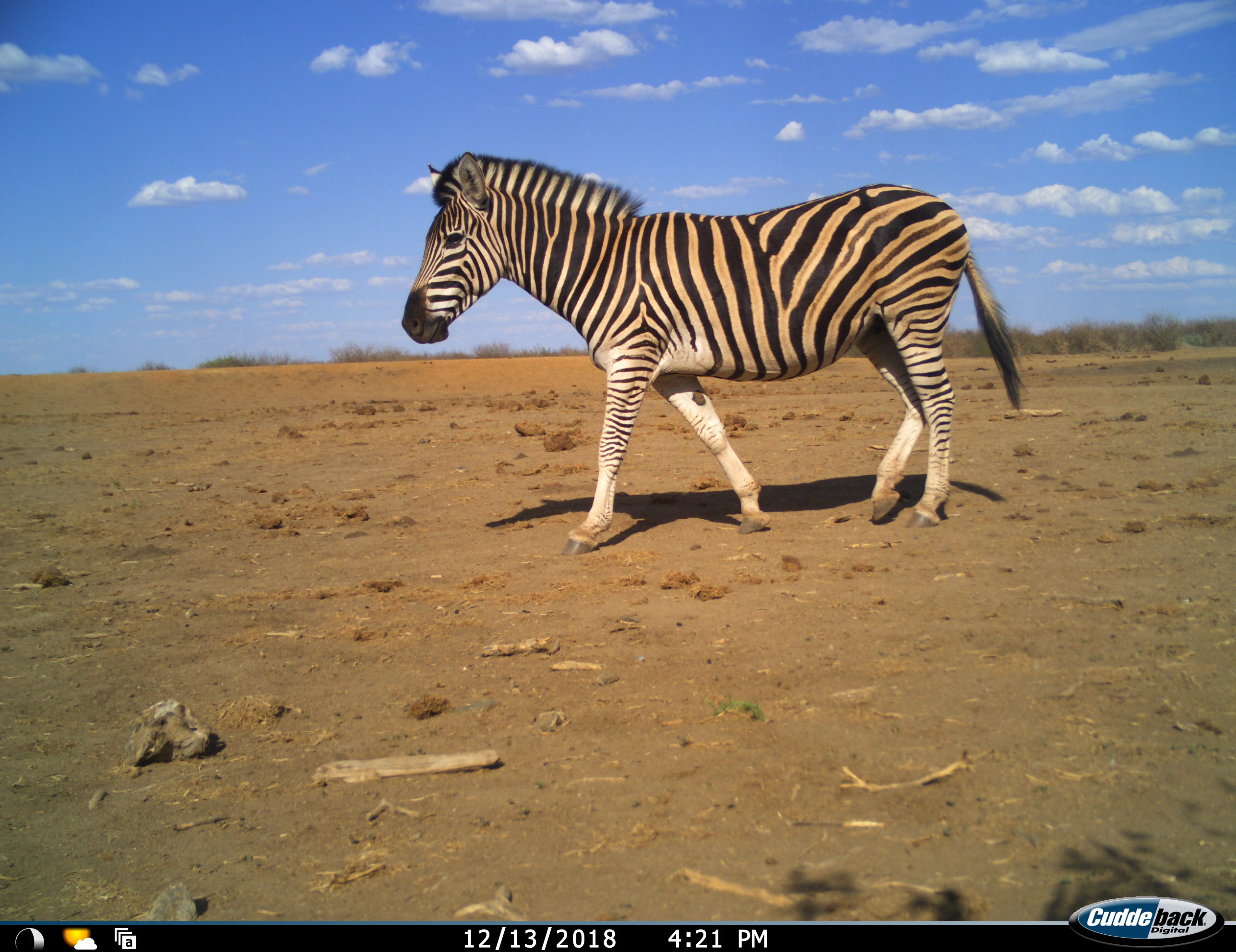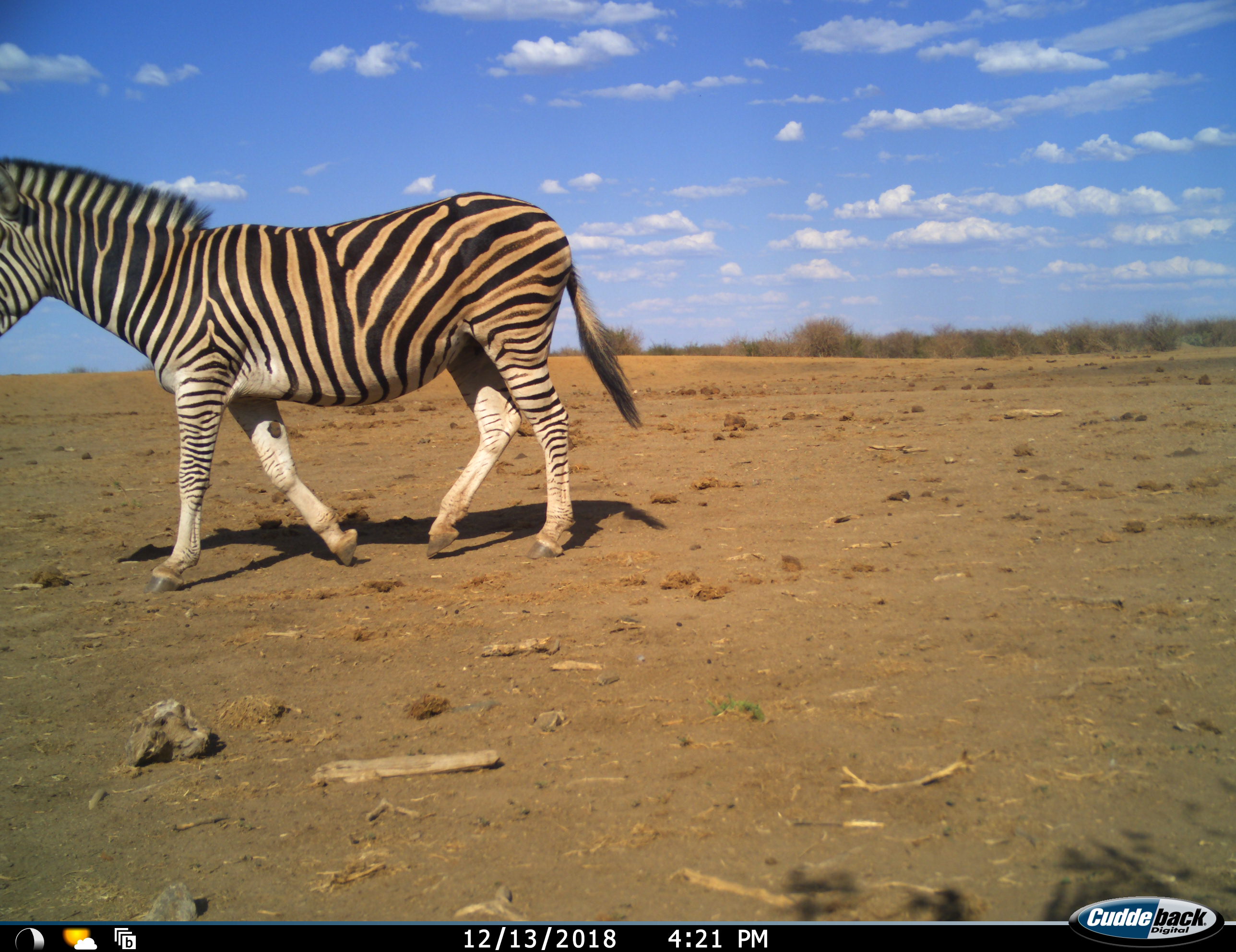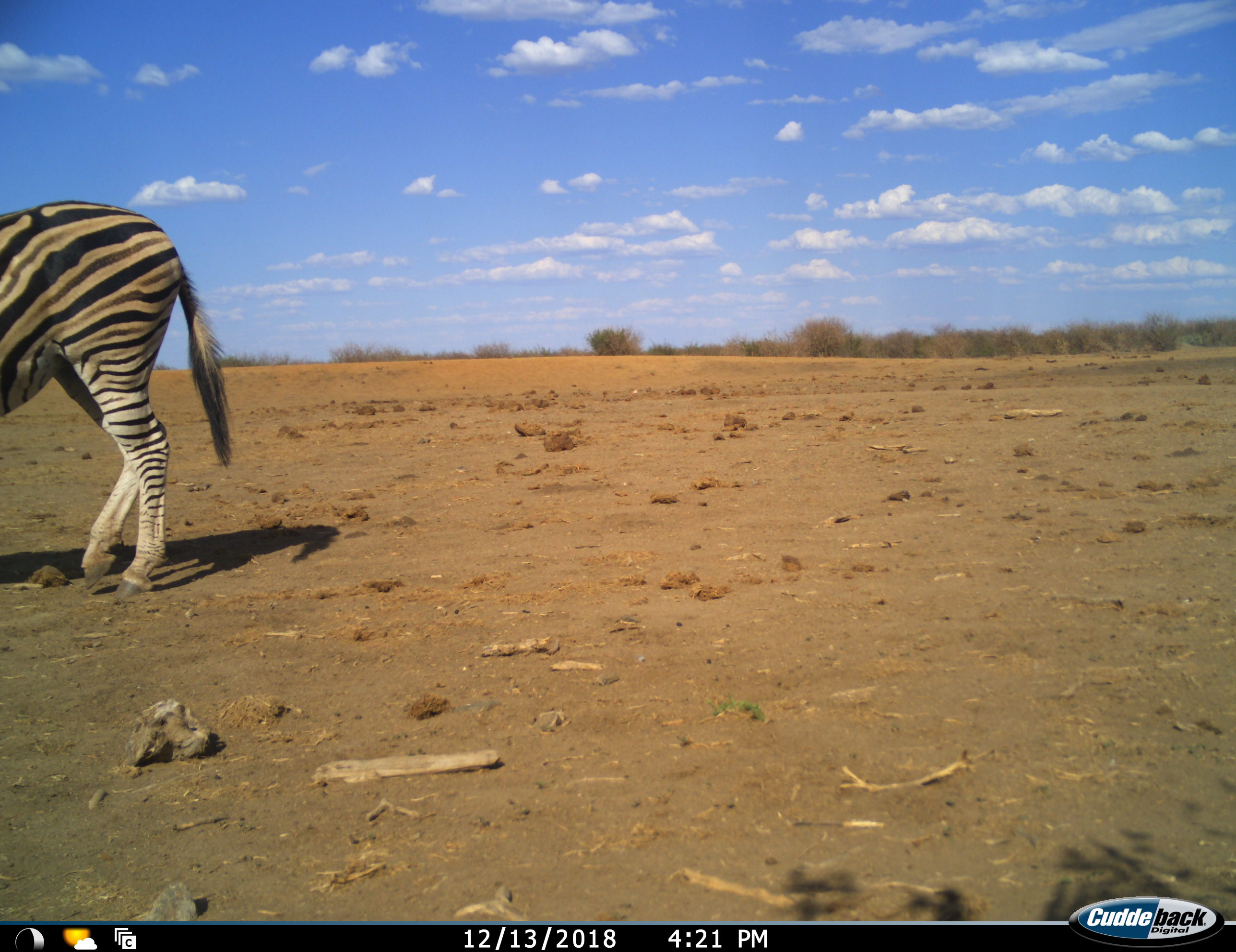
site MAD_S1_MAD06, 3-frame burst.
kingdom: Animalia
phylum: Chordata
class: Mammalia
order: Perissodactyla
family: Equidae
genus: Equus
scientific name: Equus quagga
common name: plains zebra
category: zebraplains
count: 1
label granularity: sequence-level